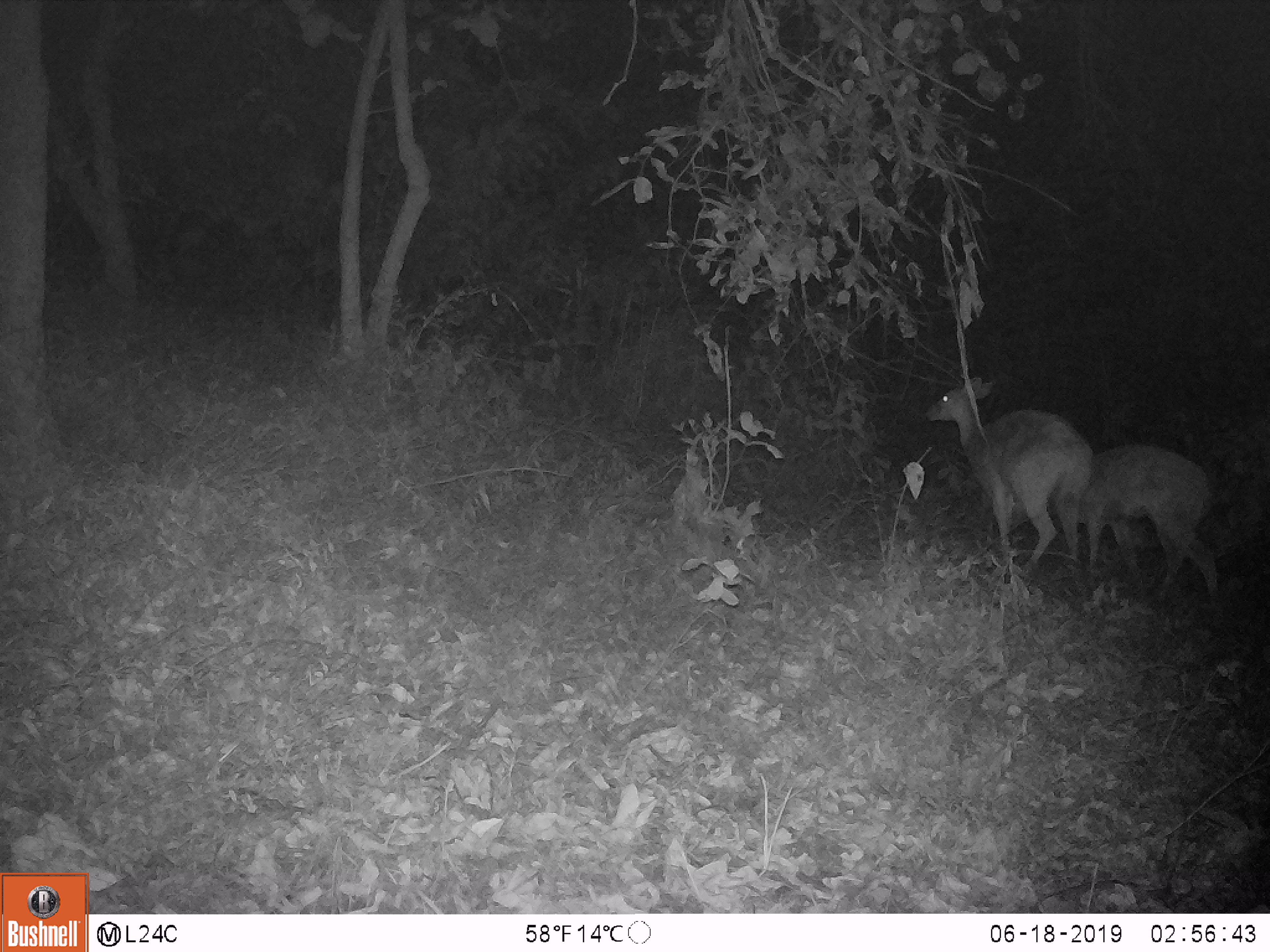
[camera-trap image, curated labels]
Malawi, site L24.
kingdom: Animalia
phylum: Chordata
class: Mammalia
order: Artiodactyla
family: Bovidae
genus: Redunca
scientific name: Redunca arundinum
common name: southern reedbuck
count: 2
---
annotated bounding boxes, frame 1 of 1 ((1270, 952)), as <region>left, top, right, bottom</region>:
southern reedbuck: <region>931, 362, 1084, 573</region>; <region>1079, 439, 1225, 603</region>